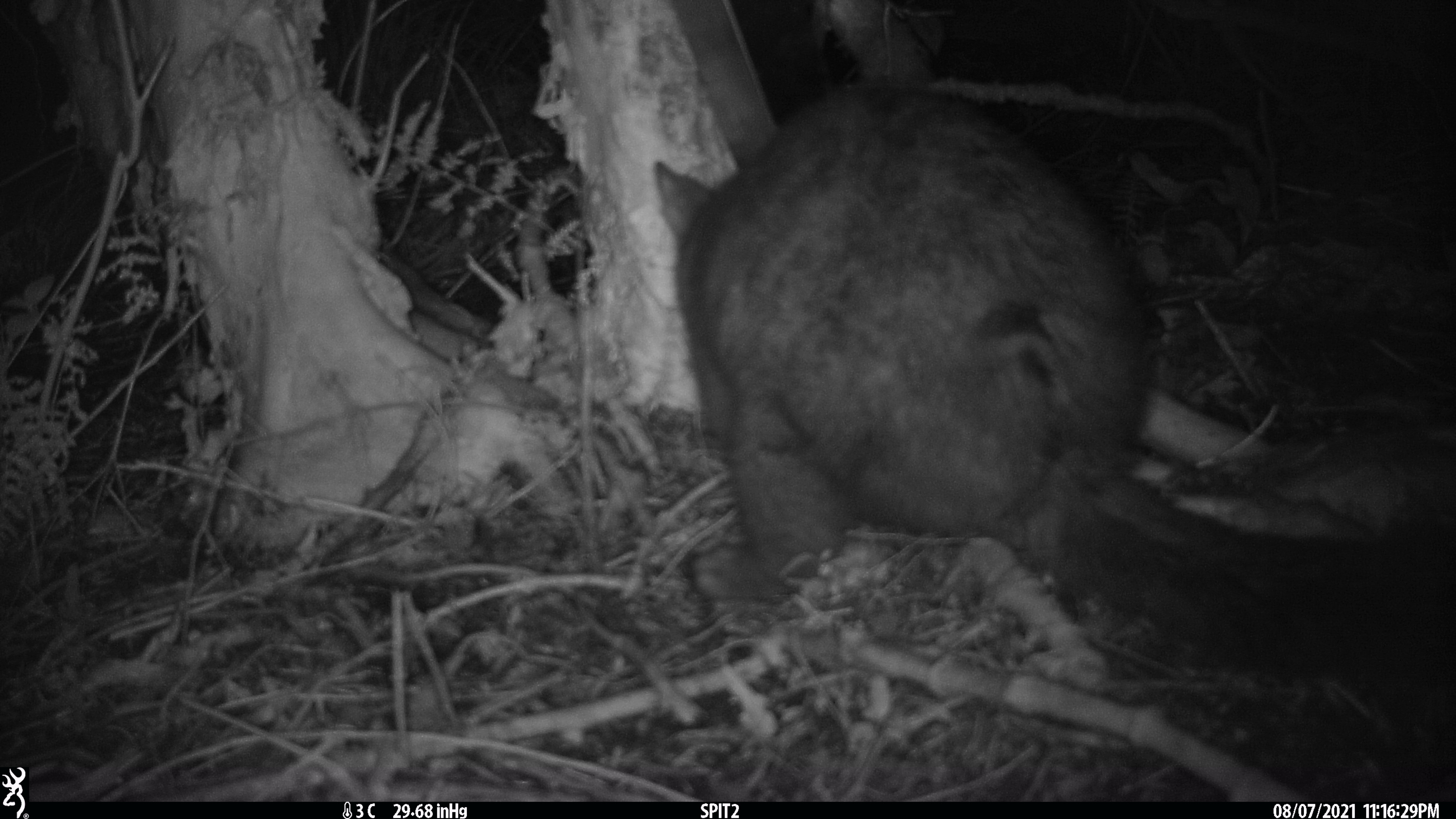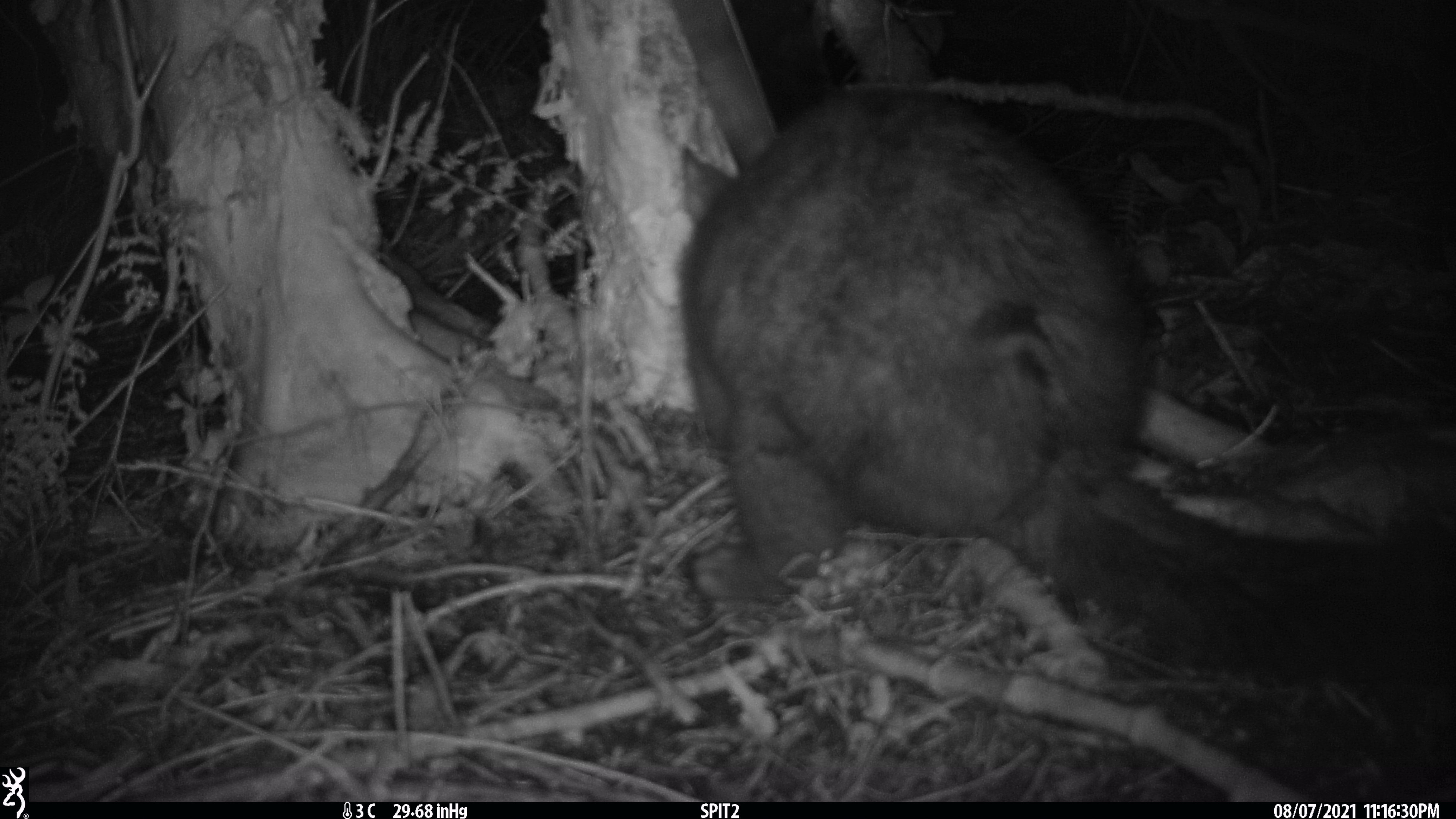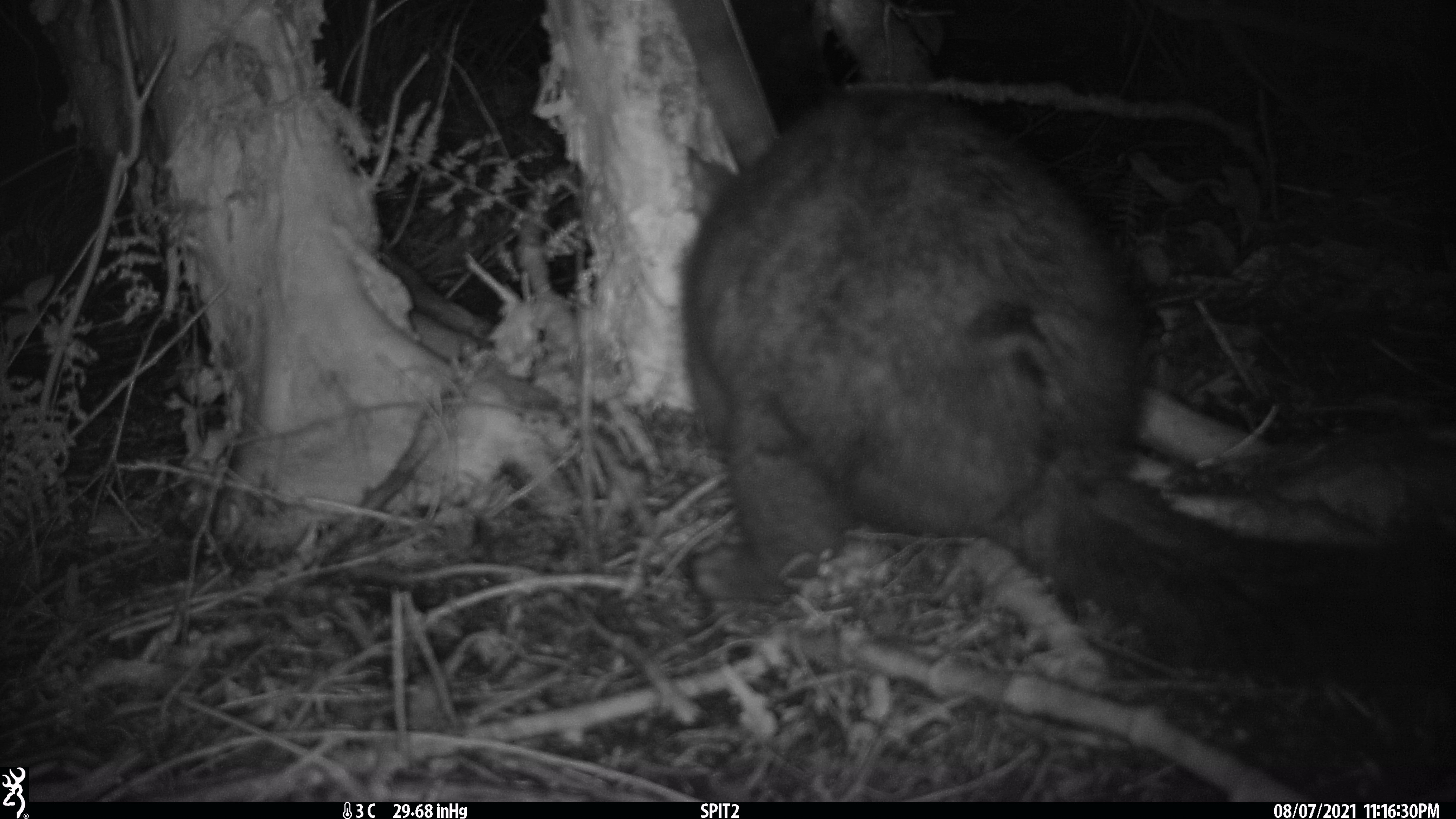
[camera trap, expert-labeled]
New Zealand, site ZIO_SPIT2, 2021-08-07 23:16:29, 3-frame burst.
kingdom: Animalia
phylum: Chordata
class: Mammalia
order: Diprotodontia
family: Phalangeridae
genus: Trichosurus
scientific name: Trichosurus vulpecula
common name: common brushtail possum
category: possum